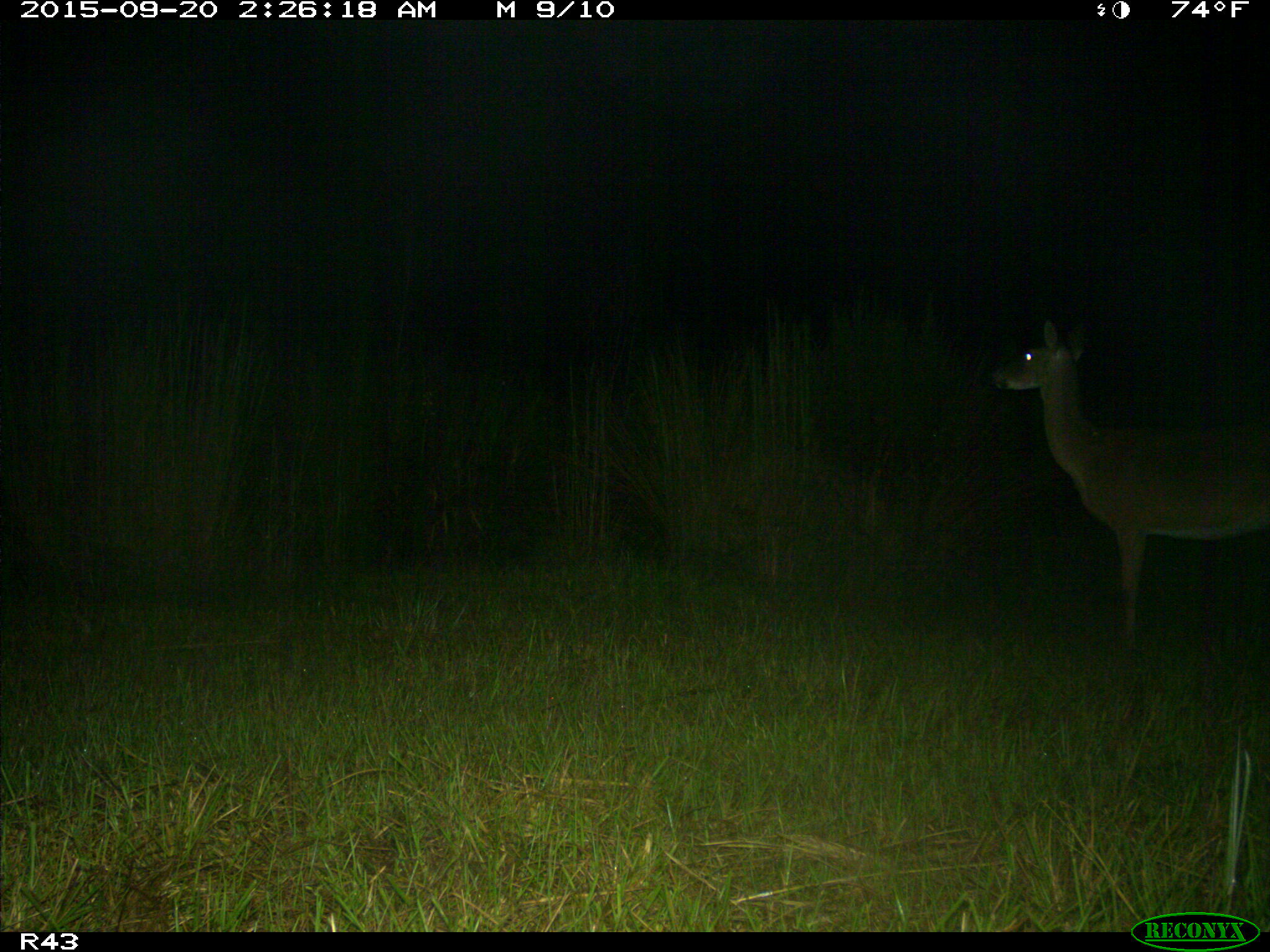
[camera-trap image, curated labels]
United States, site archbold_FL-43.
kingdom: Animalia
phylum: Chordata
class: Mammalia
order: Artiodactyla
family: Cervidae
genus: Odocoileus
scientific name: Odocoileus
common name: deer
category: unidentified deer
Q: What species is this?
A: Unidentified deer (deer) (Odocoileus).